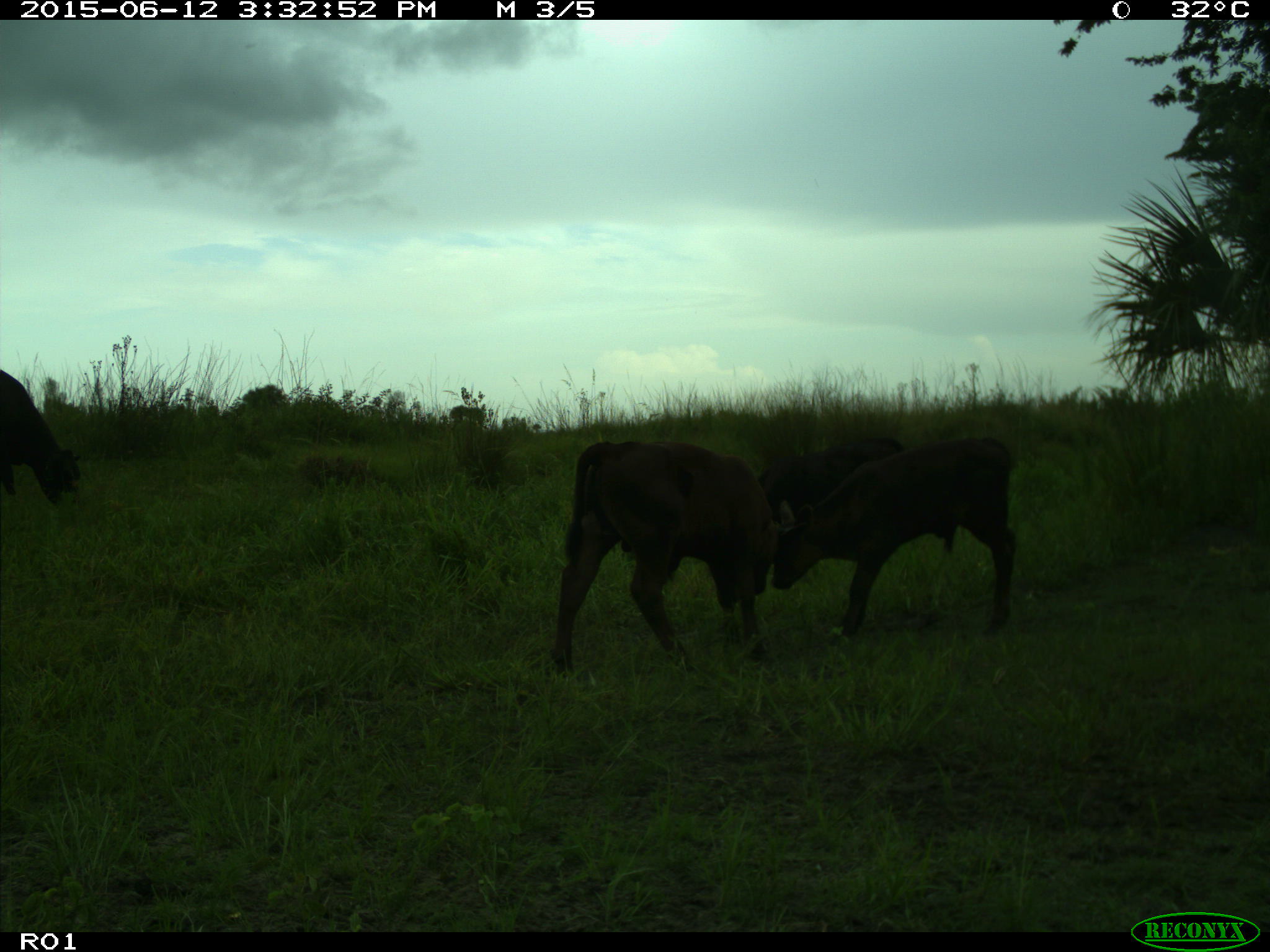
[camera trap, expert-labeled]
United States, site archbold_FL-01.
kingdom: Animalia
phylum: Chordata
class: Mammalia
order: Artiodactyla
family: Bovidae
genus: Bos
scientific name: Bos taurus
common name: domestic cow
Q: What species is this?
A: Bos taurus (domestic cow).